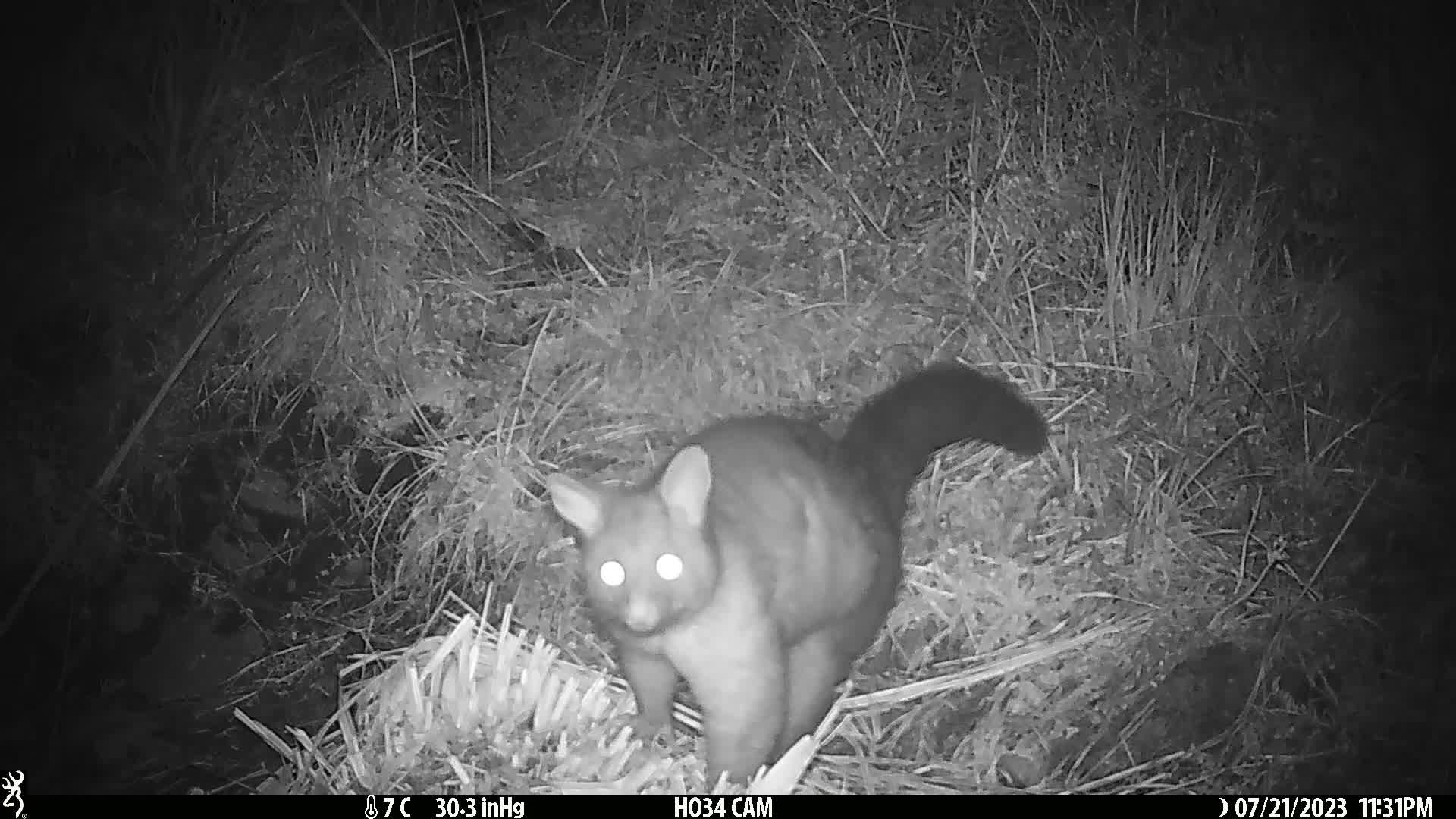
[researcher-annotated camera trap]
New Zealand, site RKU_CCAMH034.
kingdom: Animalia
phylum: Chordata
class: Mammalia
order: Diprotodontia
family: Phalangeridae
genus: Trichosurus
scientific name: Trichosurus vulpecula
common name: common brushtail possum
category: possum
Possum (common brushtail possum) (Trichosurus vulpecula).